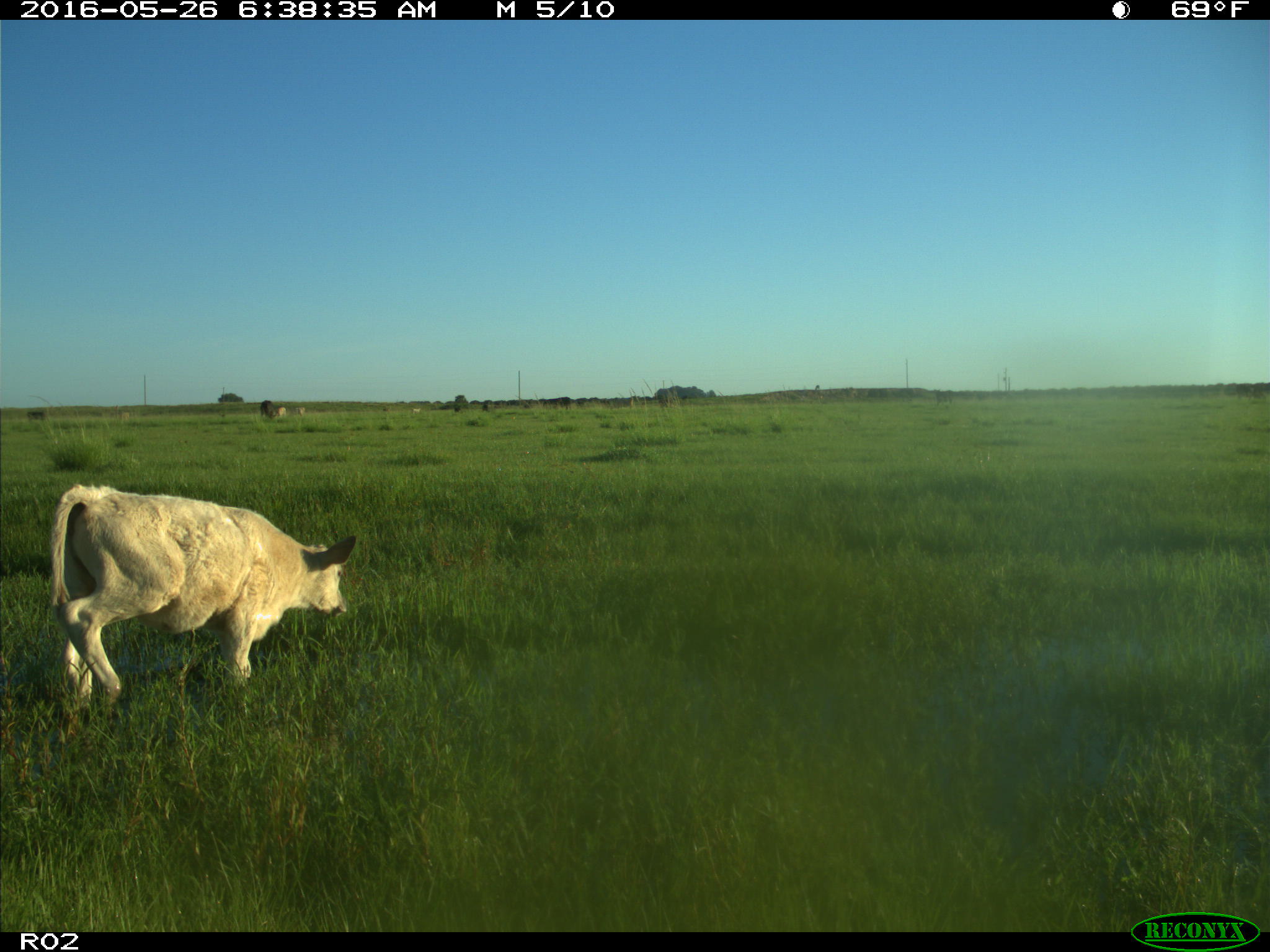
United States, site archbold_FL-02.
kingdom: Animalia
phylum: Chordata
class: Mammalia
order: Artiodactyla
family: Bovidae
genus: Bos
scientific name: Bos taurus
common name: domestic cow